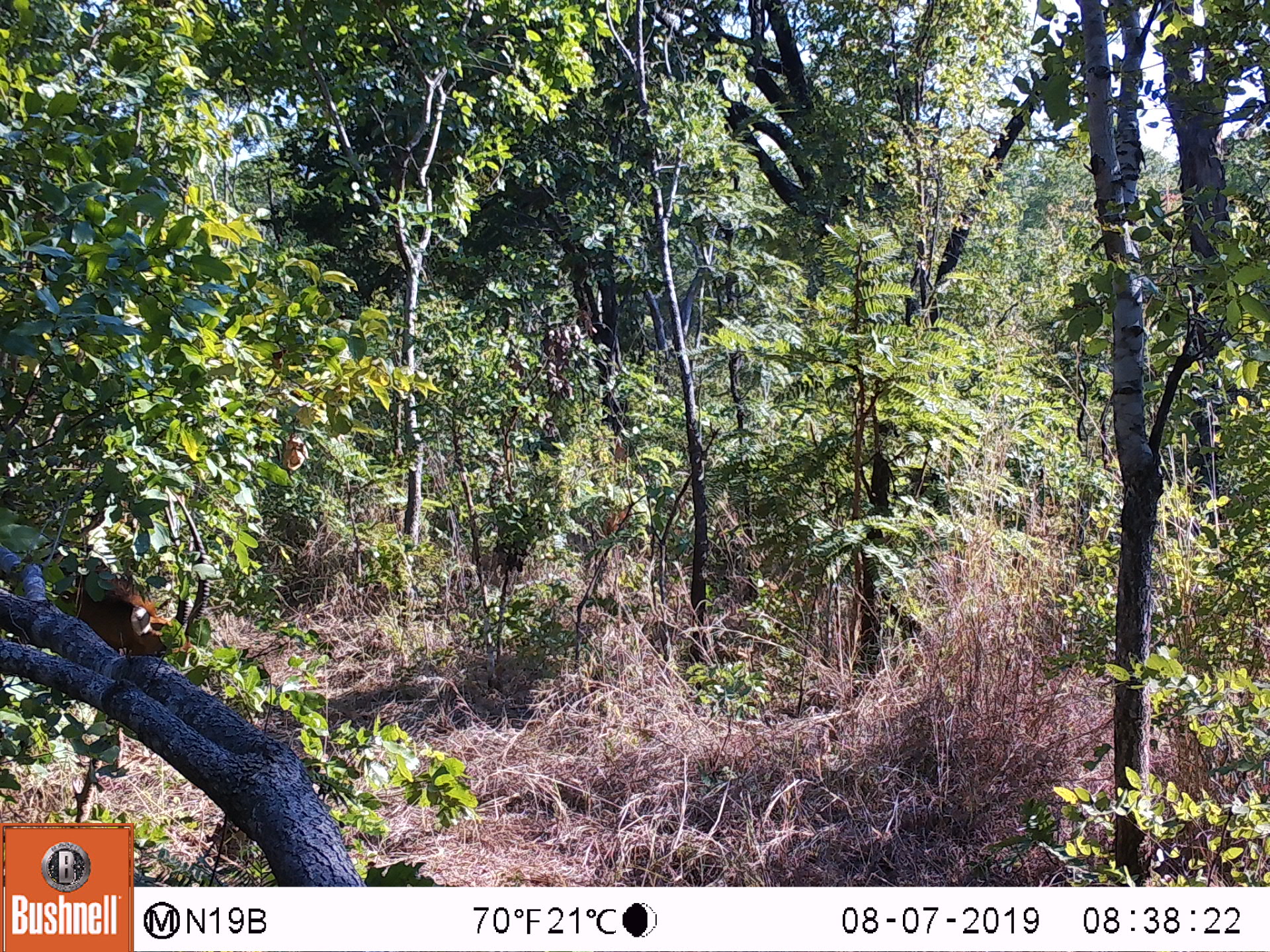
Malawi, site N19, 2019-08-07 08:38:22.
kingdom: Animalia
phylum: Chordata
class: Mammalia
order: Artiodactyla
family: Bovidae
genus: Hippotragus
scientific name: Hippotragus niger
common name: sable antelope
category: sable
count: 1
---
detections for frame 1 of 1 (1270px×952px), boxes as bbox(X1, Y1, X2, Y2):
sable: bbox(83, 496, 214, 658)